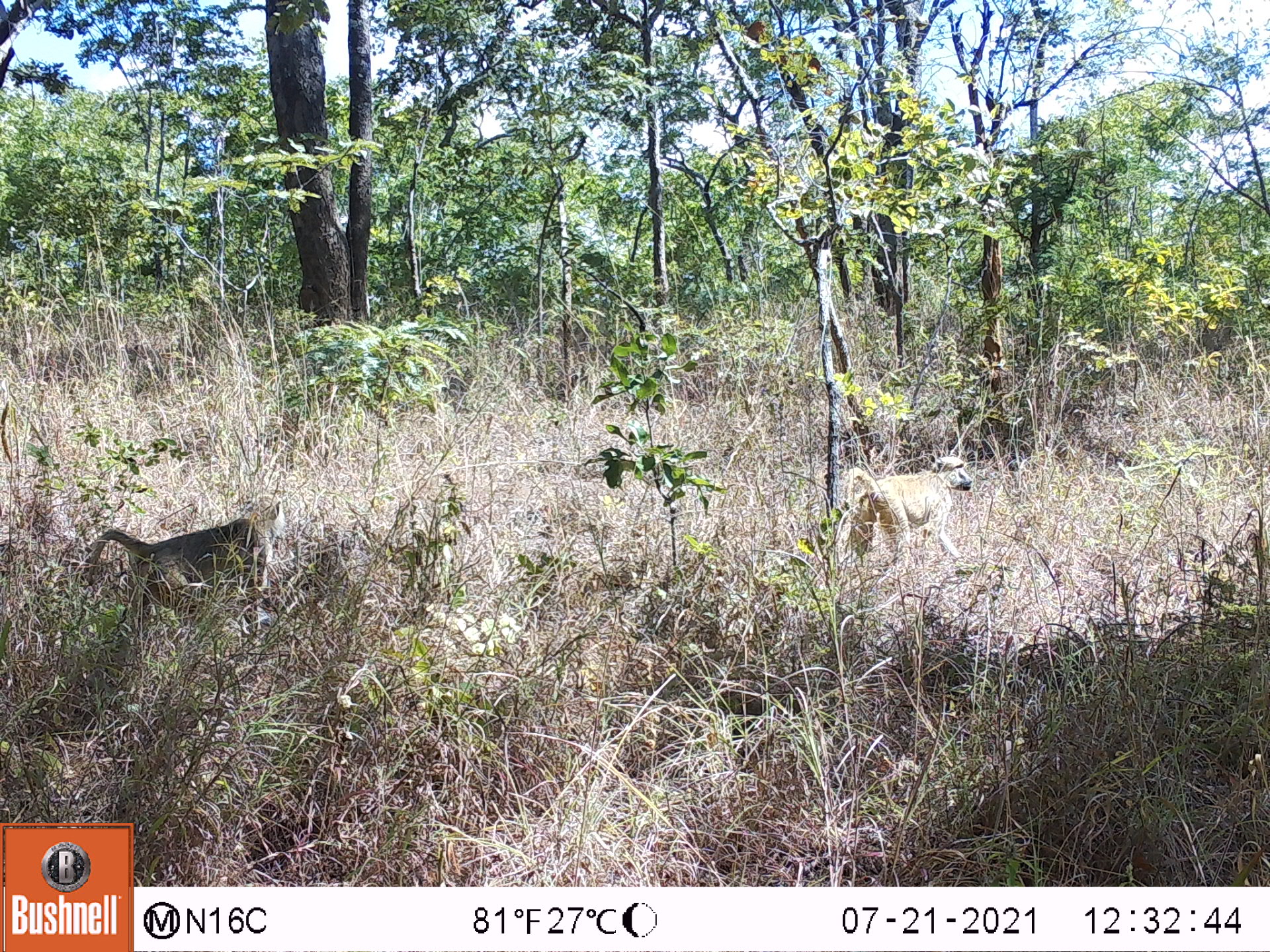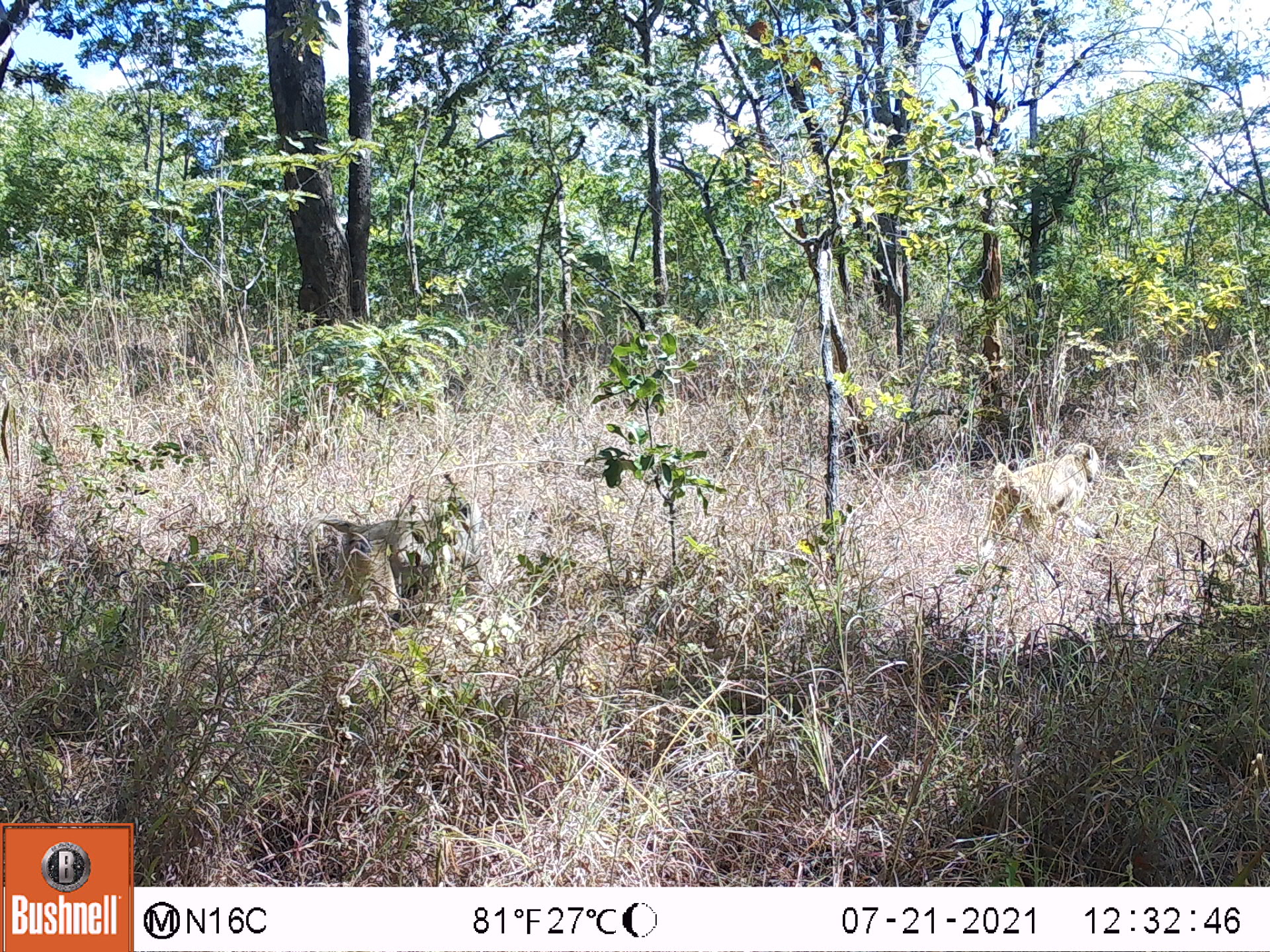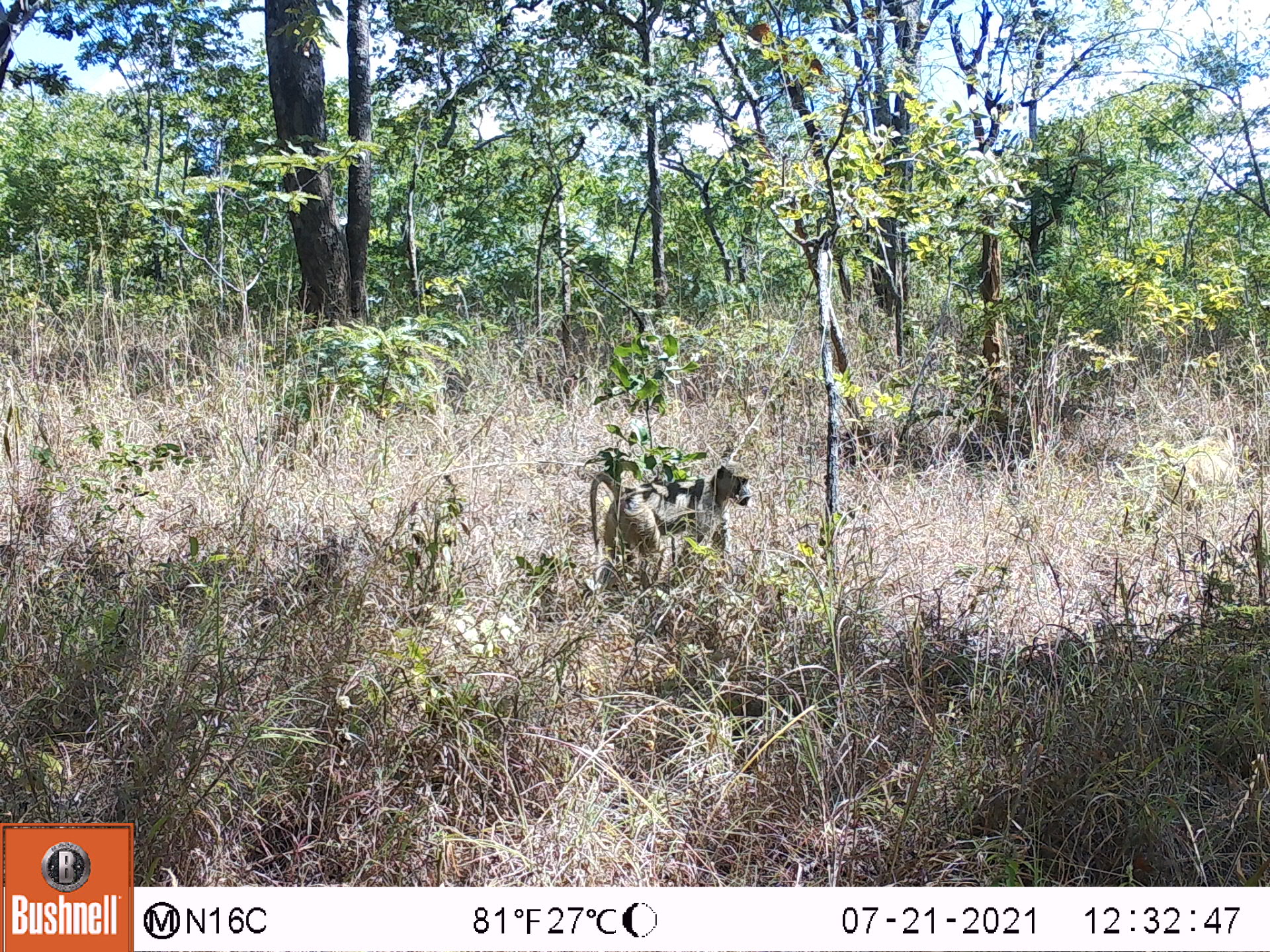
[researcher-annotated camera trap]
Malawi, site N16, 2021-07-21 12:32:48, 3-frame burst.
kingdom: Animalia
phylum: Chordata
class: Mammalia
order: Primates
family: Cercopithecidae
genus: Papio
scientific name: Papio cynocephalus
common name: yellow baboon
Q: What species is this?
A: Yellow baboon (Papio cynocephalus).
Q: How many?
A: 2.